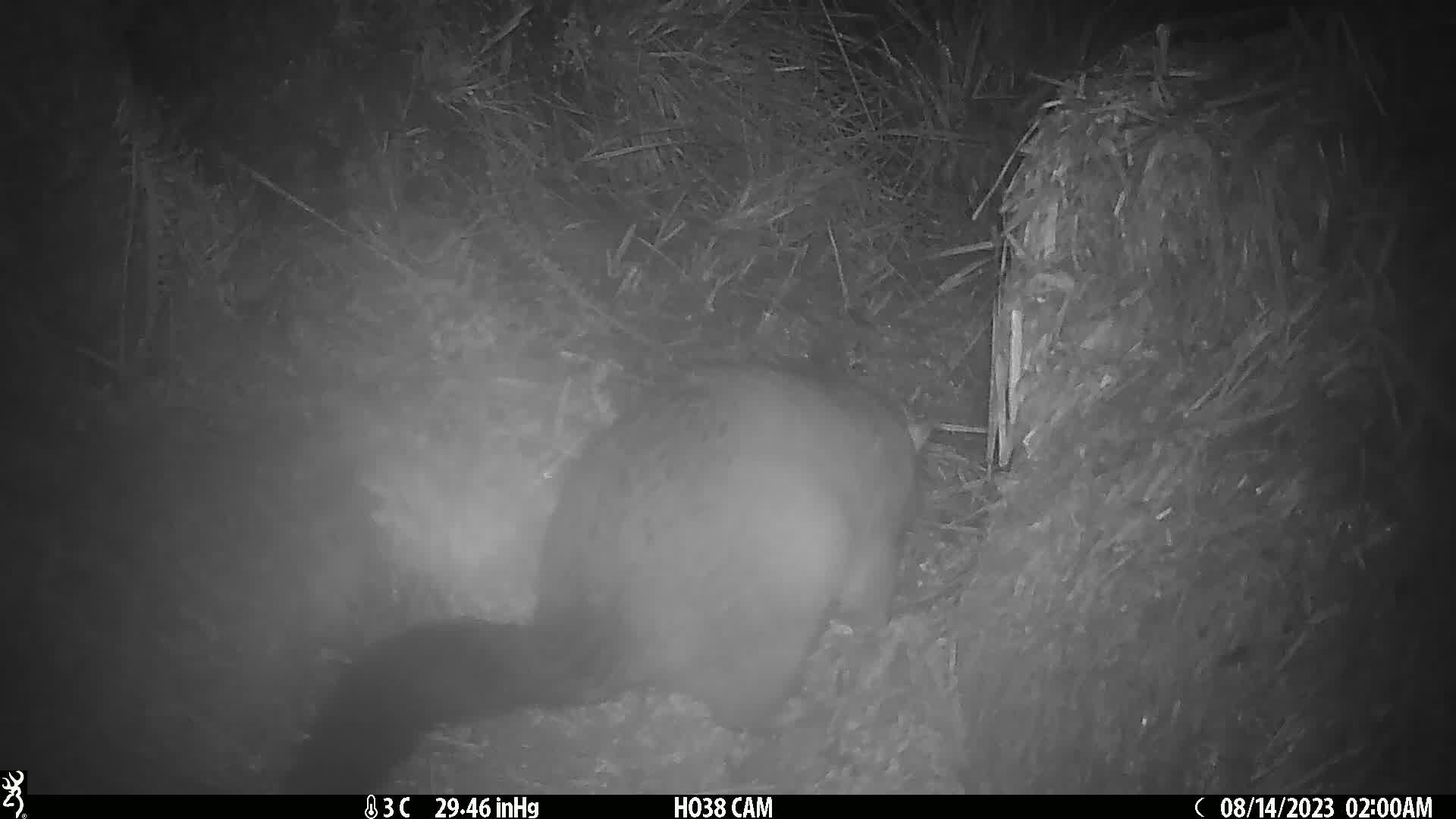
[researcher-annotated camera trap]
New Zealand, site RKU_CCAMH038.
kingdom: Animalia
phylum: Chordata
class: Mammalia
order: Diprotodontia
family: Phalangeridae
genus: Trichosurus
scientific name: Trichosurus vulpecula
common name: common brushtail possum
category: possum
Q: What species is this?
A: Possum (common brushtail possum) (Trichosurus vulpecula).